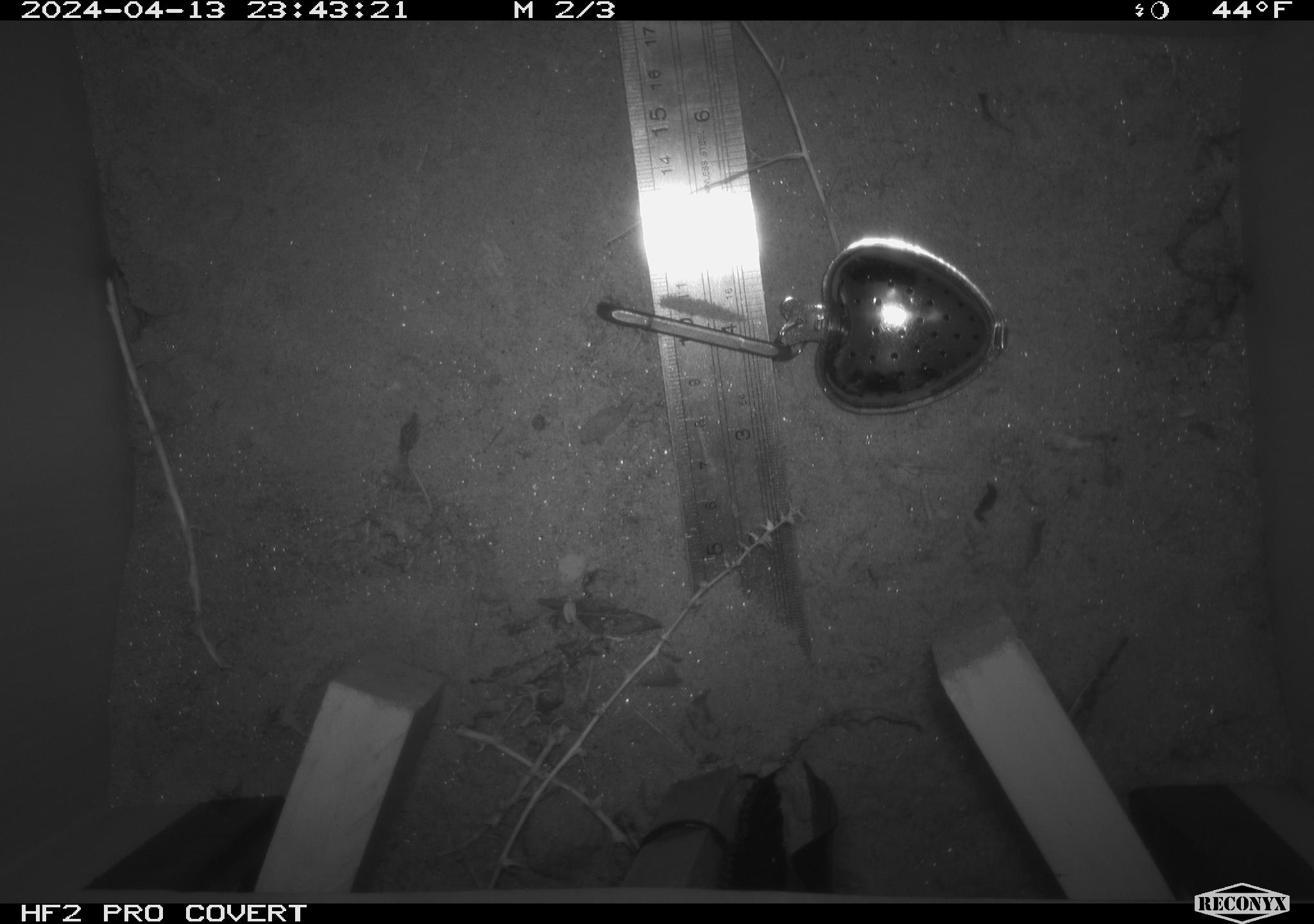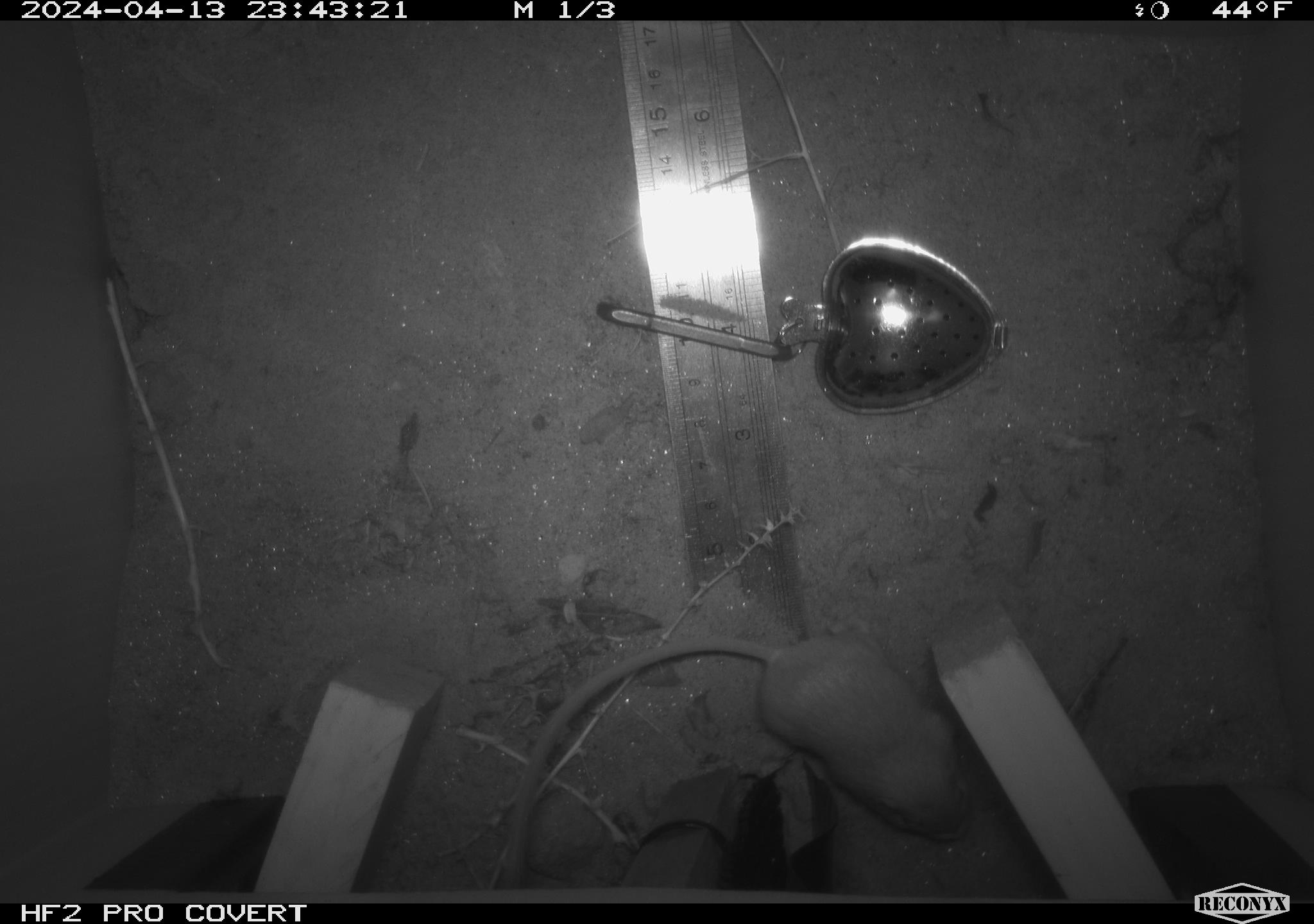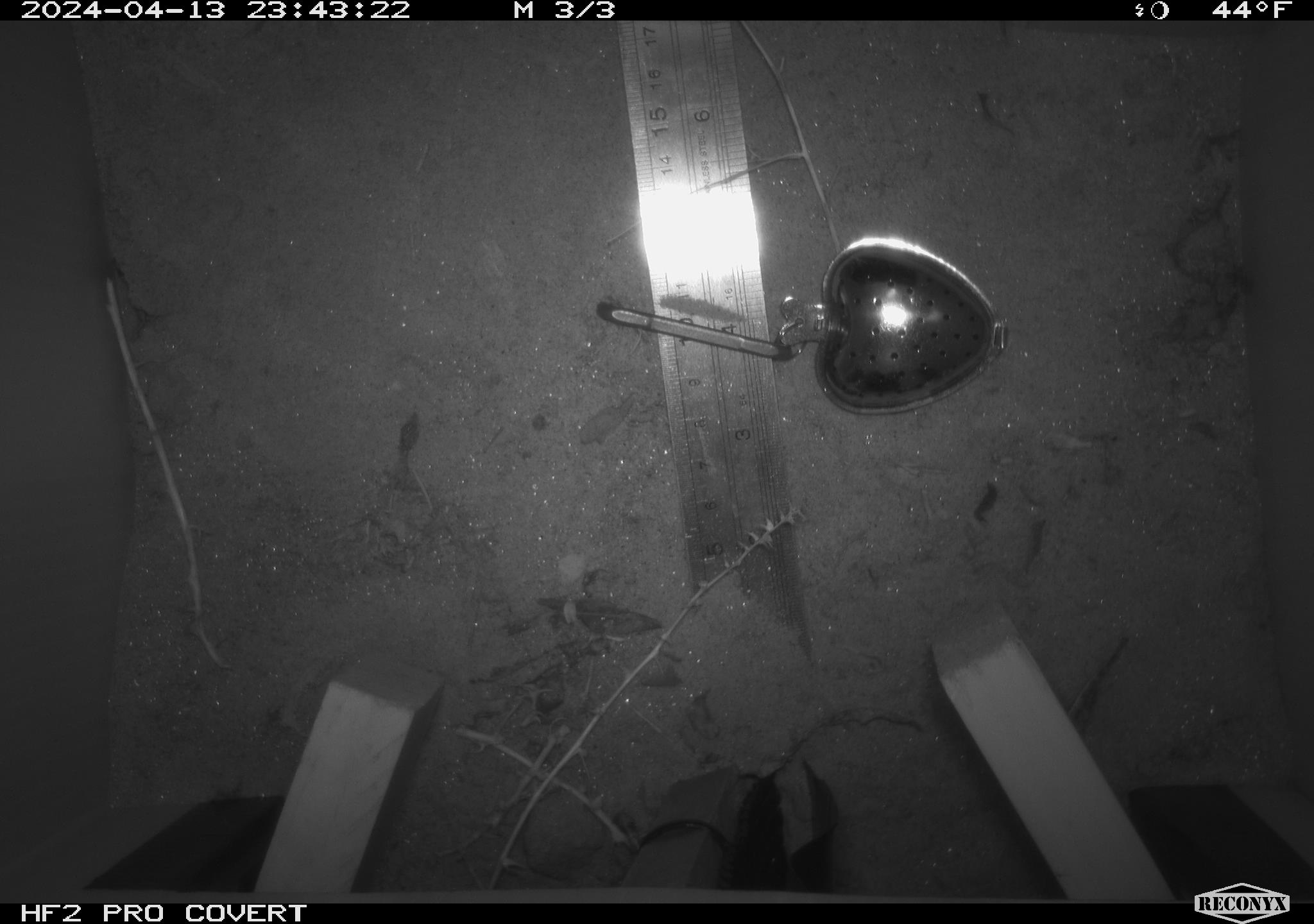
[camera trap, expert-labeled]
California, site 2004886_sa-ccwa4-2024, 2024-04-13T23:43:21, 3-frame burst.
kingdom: Animalia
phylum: Chordata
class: Mammalia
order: Rodentia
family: Heteromyidae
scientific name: Heteromyidae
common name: kangaroo rats and pocket mice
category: heteromyidae family